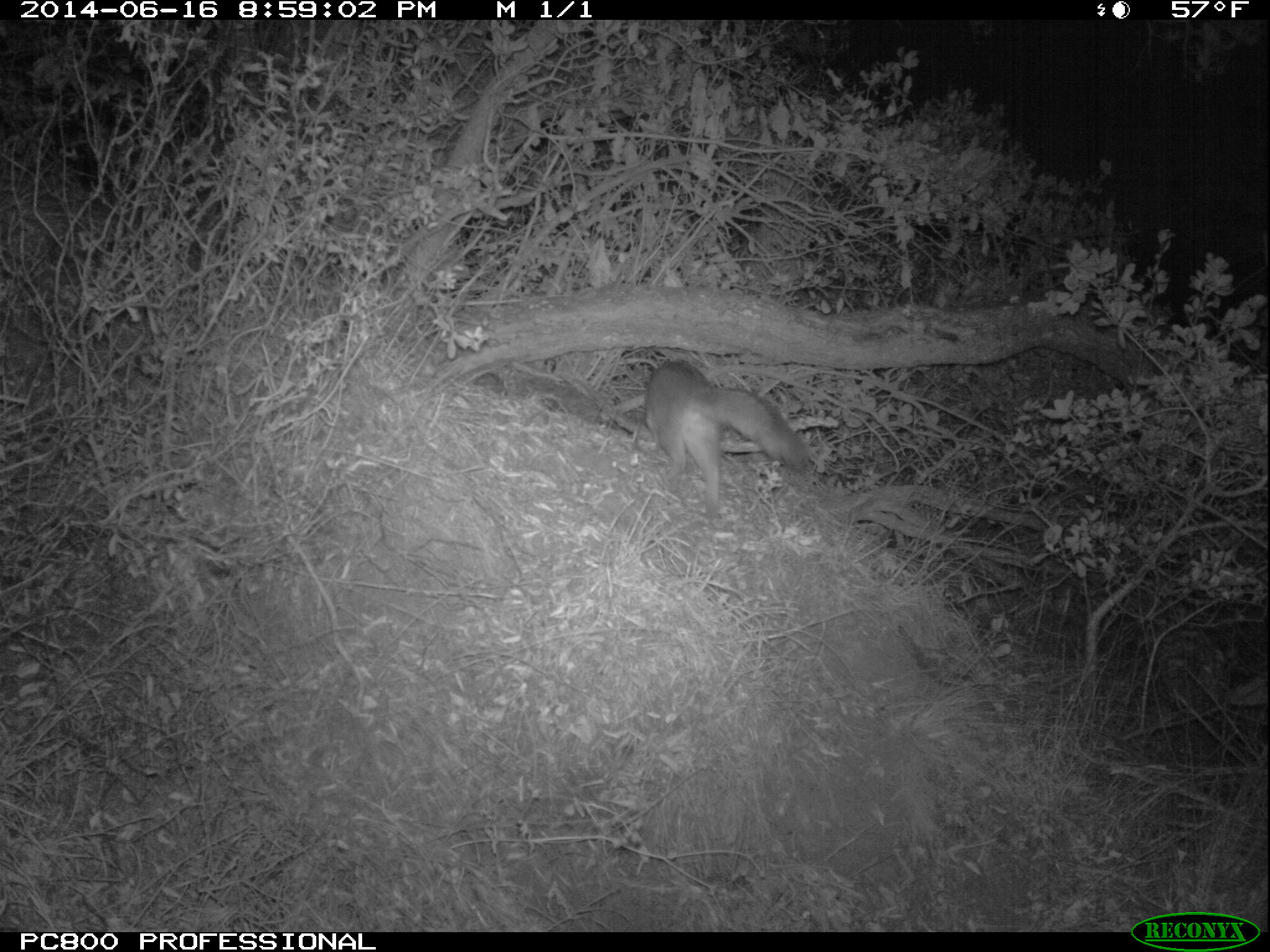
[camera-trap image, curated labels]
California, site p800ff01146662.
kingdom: Animalia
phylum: Chordata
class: Mammalia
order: Carnivora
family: Canidae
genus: Urocyon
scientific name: Urocyon littoralis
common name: island fox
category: fox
Fox (island fox) (Urocyon littoralis).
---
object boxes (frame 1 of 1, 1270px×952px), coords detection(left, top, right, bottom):
fox: detection(646, 361, 807, 518)